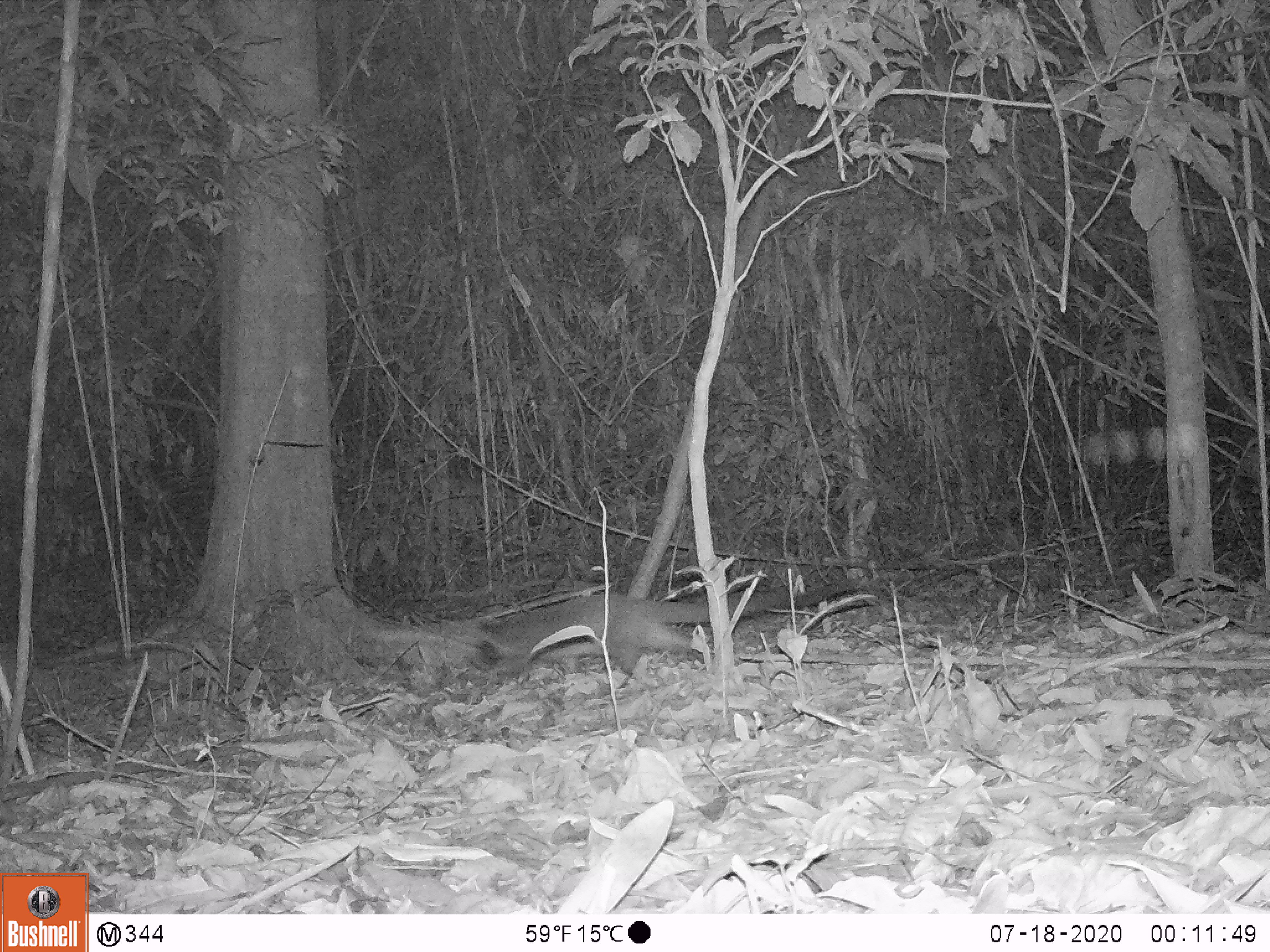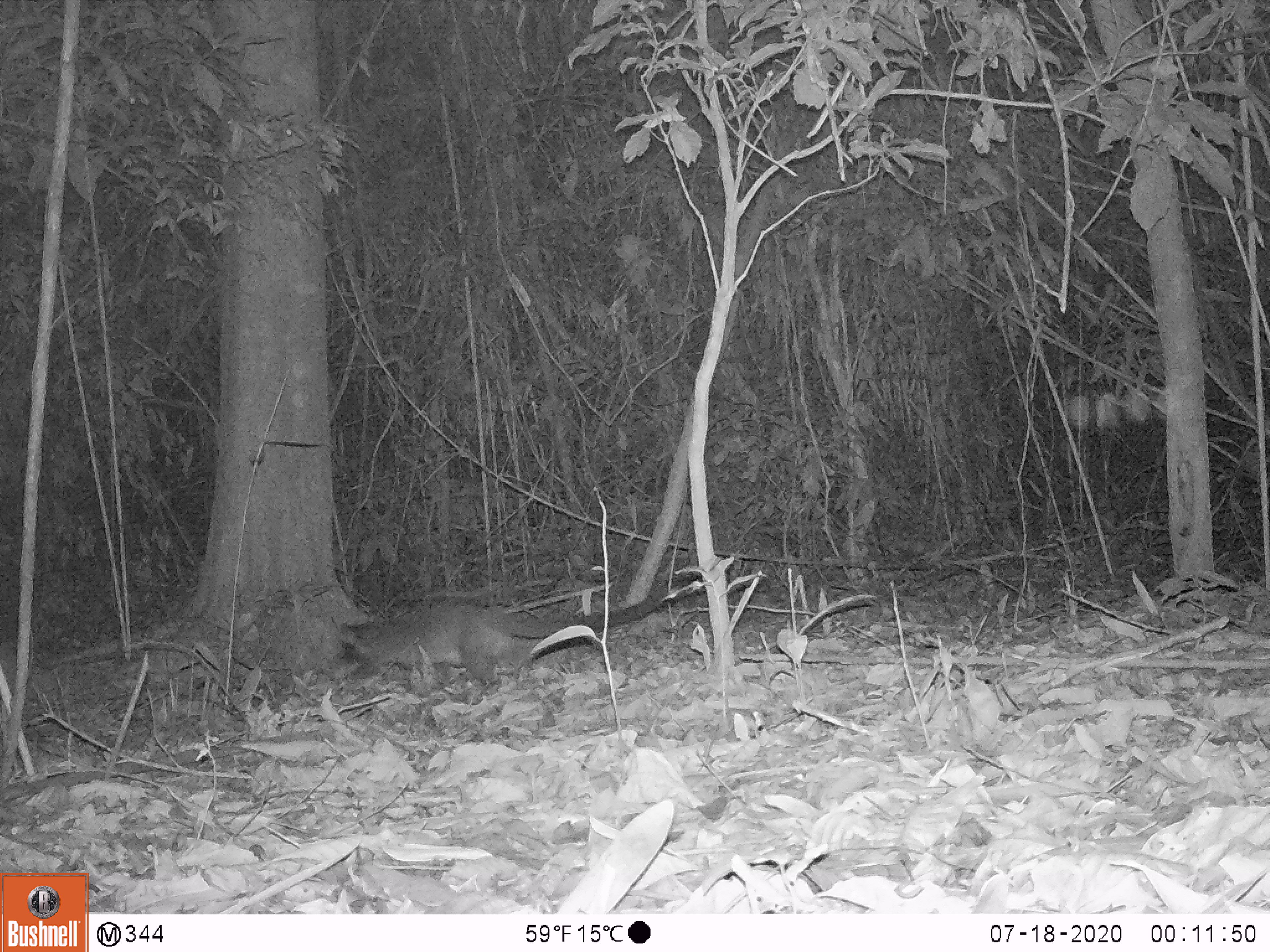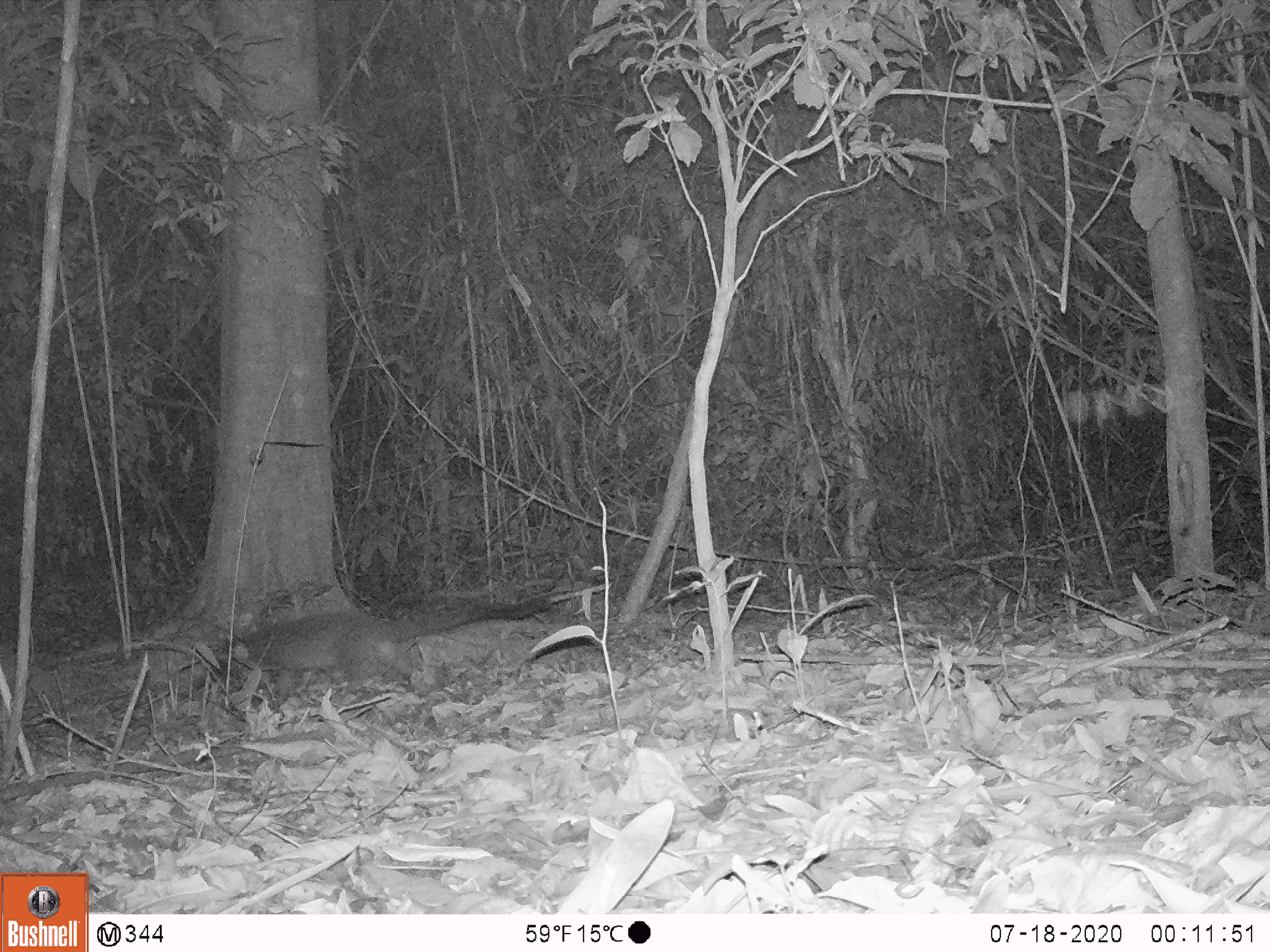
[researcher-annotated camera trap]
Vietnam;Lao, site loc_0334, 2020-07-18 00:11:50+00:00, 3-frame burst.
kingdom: Animalia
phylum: Chordata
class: Mammalia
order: Carnivora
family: Viverridae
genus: Paguma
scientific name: Paguma larvata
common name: masked palm civet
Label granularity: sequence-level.